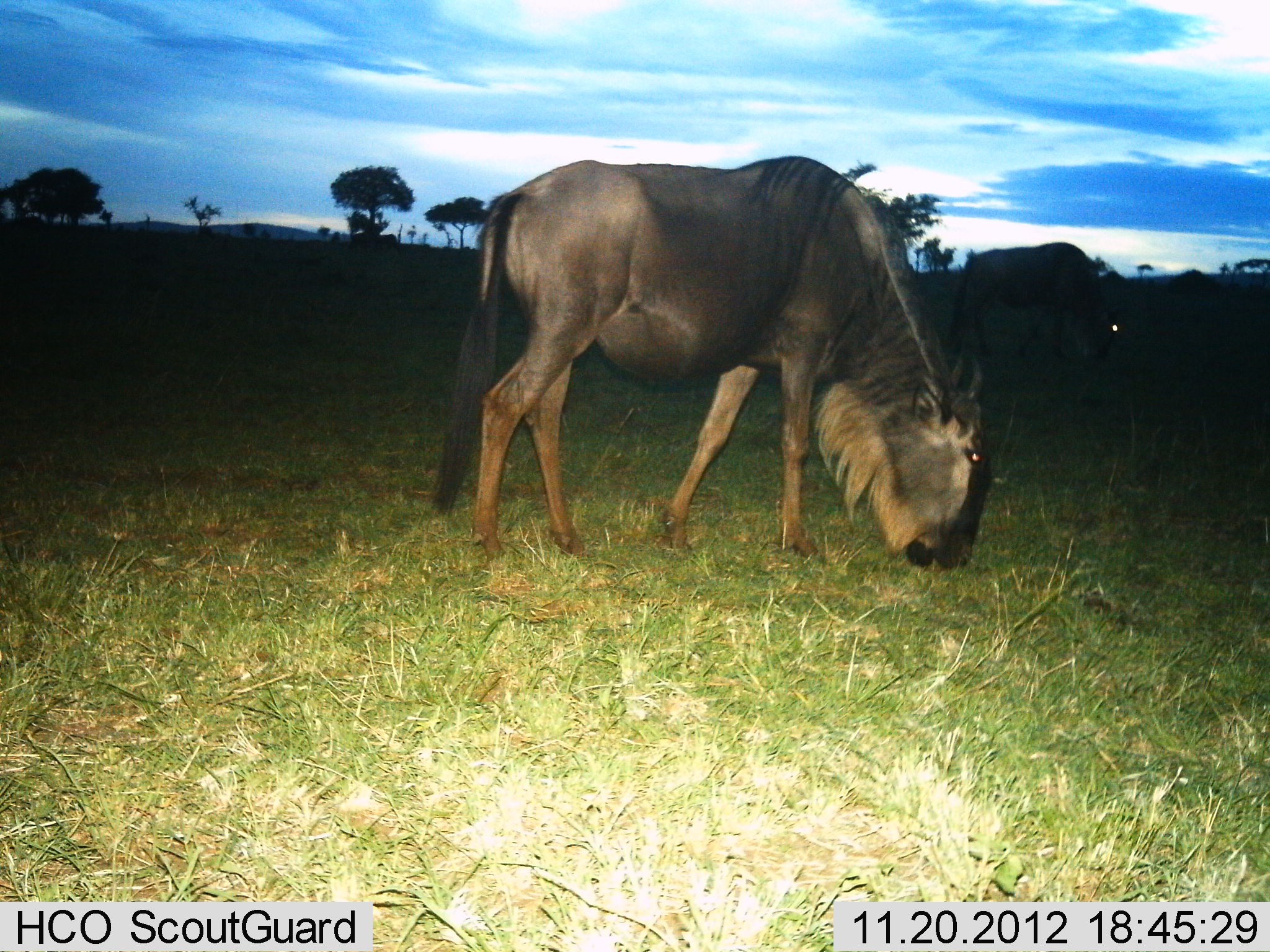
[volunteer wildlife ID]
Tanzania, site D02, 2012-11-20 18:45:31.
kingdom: Animalia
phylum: Chordata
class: Mammalia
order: Artiodactyla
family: Bovidae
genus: Connochaetes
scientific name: Connochaetes taurinus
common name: blue wildebeest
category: wildebeest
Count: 2.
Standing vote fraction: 14%.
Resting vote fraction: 0%.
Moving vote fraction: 3%.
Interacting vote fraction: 0%.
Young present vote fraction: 3%.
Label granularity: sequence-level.